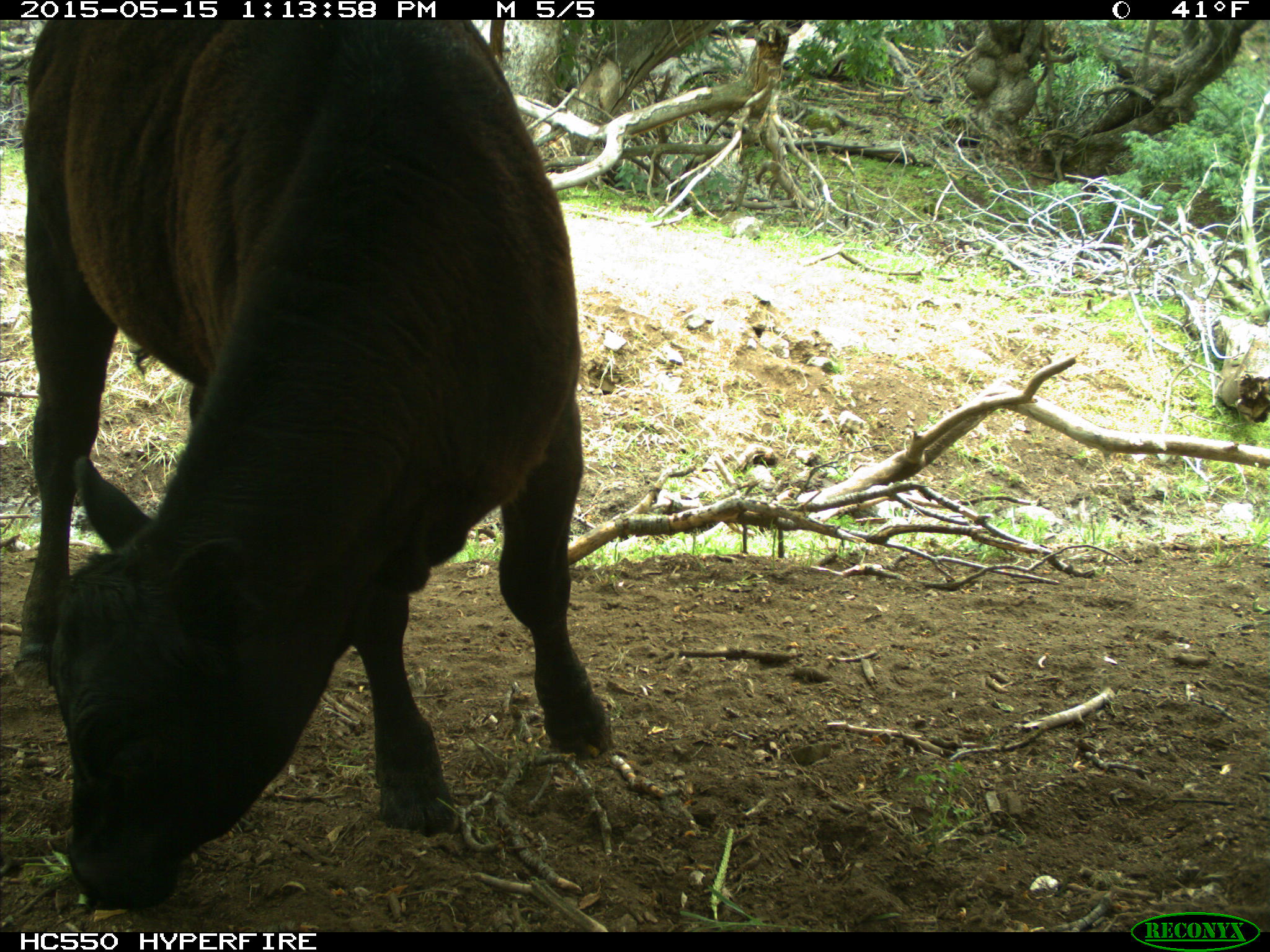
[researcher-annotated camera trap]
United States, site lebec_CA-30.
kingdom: Animalia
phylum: Chordata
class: Mammalia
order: Artiodactyla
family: Bovidae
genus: Bos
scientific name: Bos taurus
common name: domestic cow